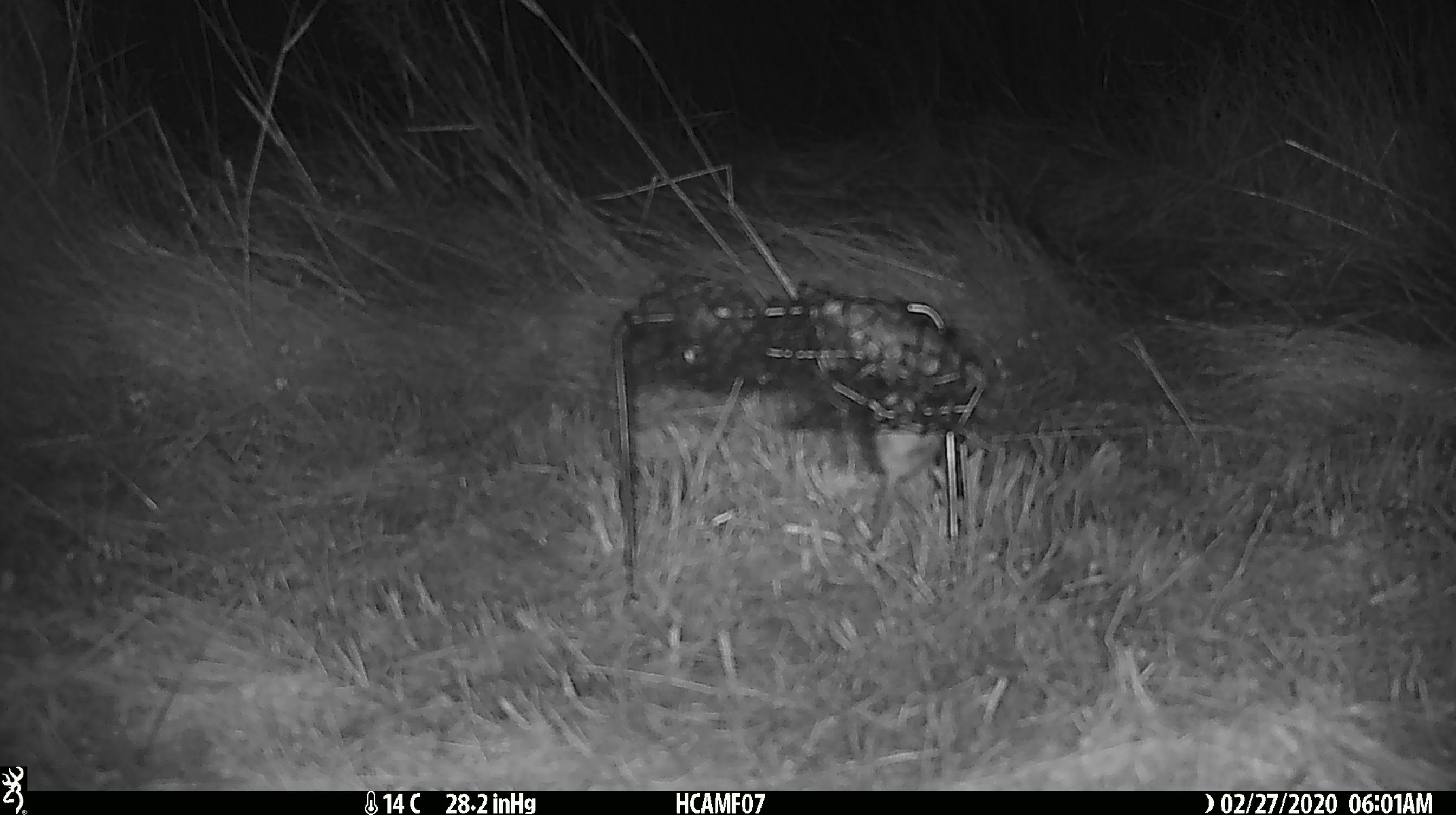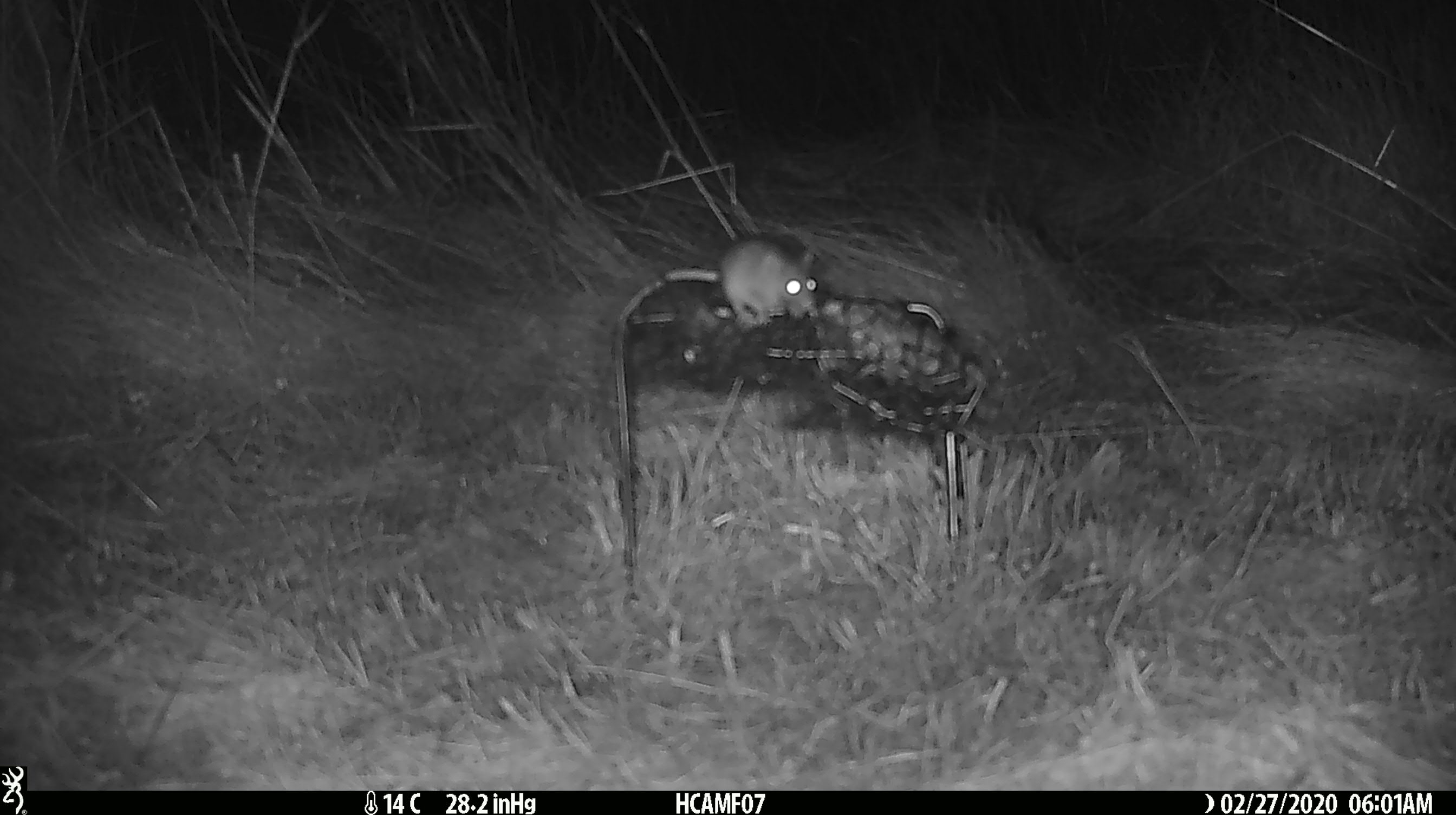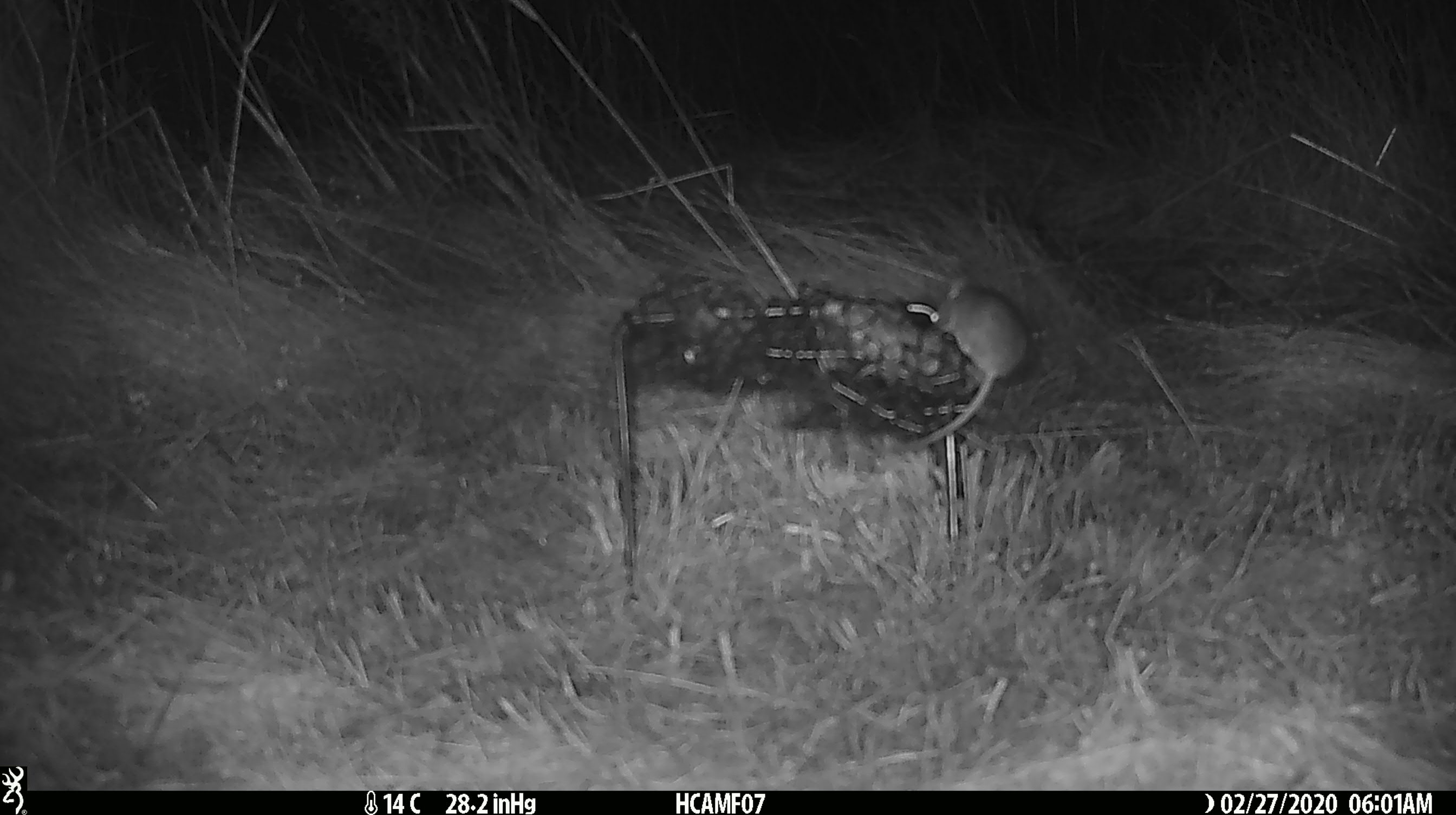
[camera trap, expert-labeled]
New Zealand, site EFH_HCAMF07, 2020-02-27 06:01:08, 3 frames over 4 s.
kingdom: Animalia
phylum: Chordata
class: Mammalia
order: Rodentia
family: Muridae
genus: Mus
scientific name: Mus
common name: mouse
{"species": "mouse (Mus)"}